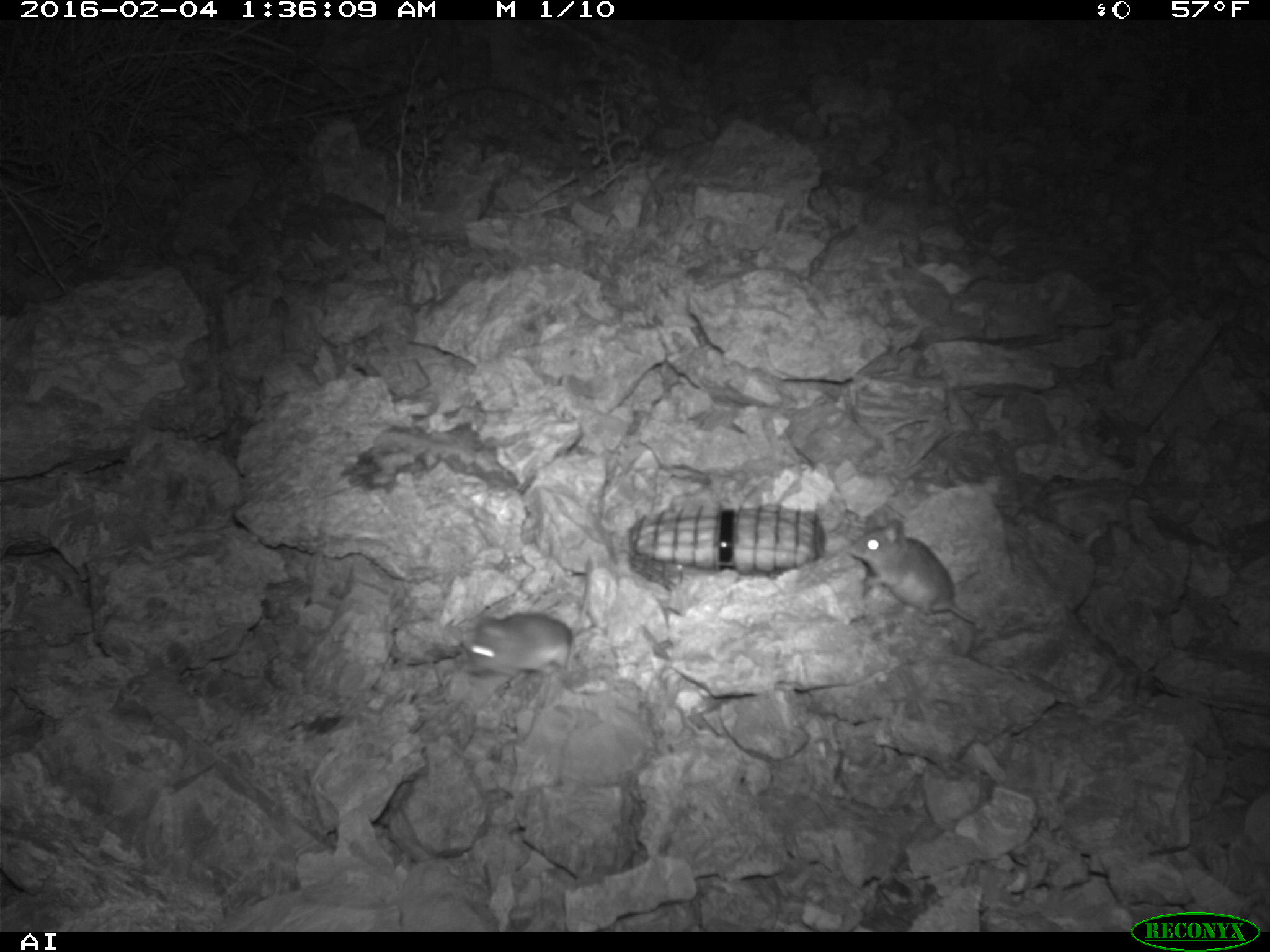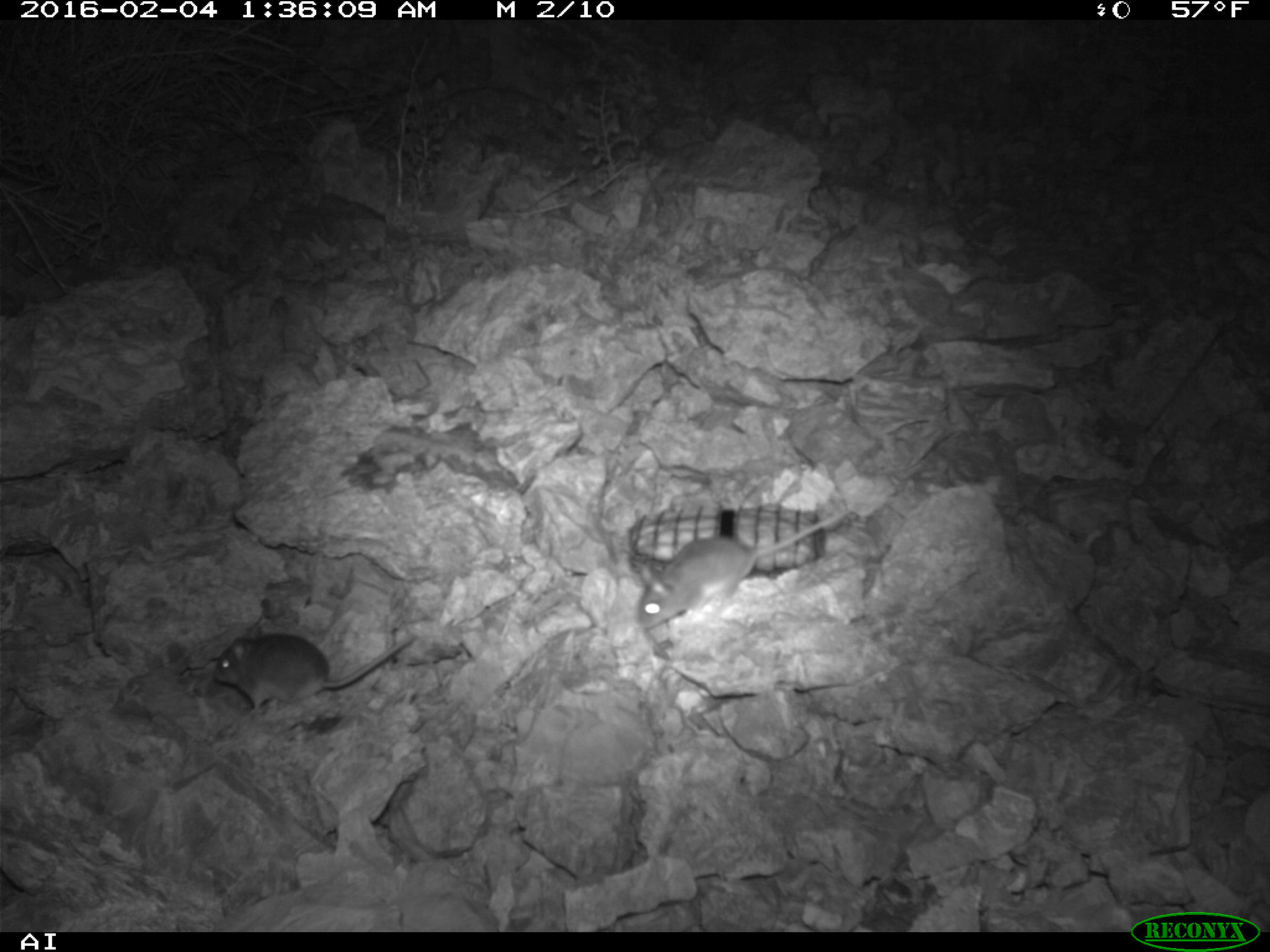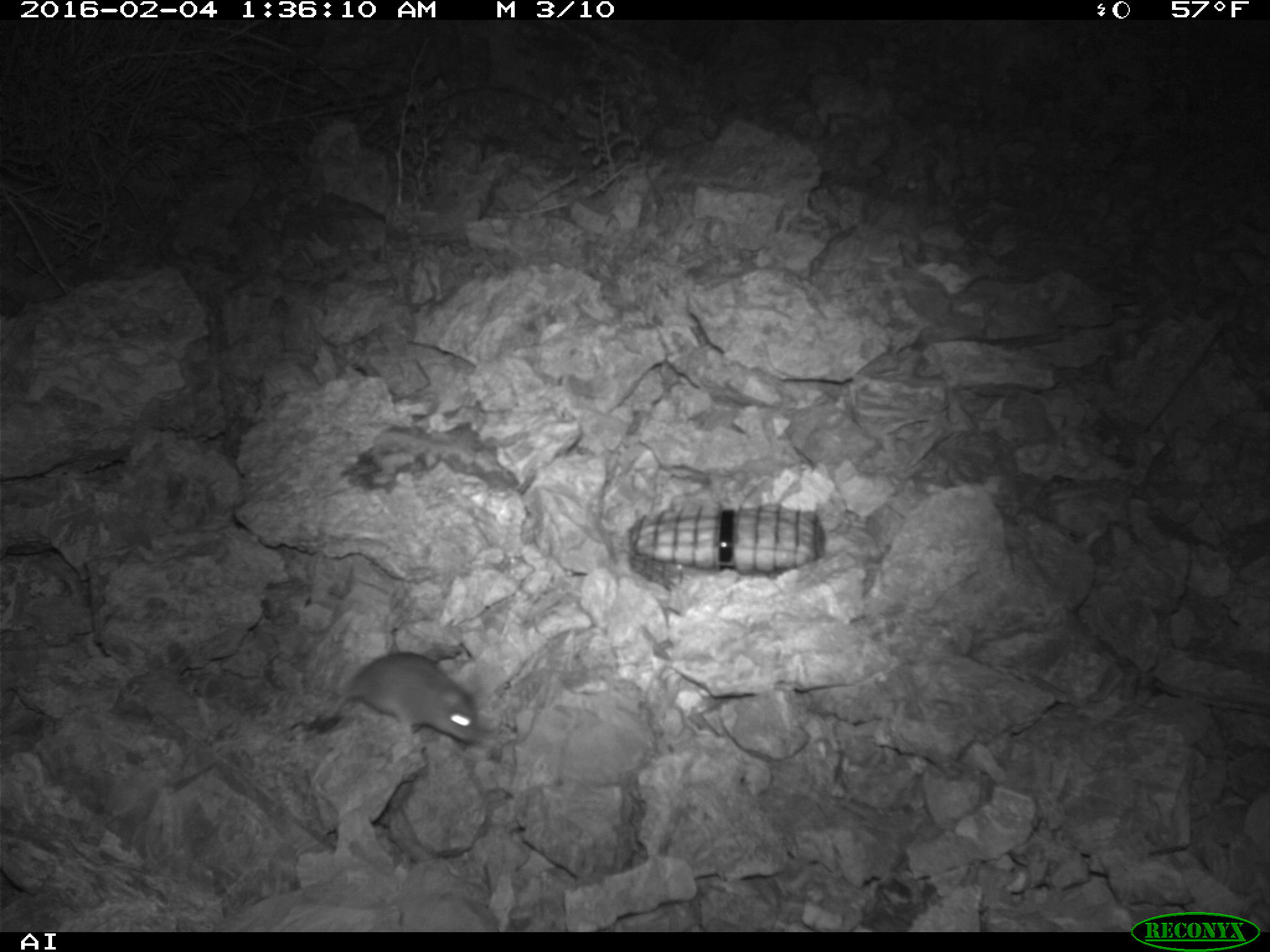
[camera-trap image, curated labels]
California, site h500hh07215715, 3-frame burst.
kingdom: Animalia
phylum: Chordata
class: Mammalia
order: Rodentia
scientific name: Rodentia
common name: rodent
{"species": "rodent (Rodentia)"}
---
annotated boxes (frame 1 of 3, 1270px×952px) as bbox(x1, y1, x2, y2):
rodent: bbox(466, 556, 593, 682); bbox(848, 519, 977, 623)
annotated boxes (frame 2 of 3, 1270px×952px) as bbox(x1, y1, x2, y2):
rodent: bbox(636, 508, 850, 631); bbox(213, 632, 417, 716)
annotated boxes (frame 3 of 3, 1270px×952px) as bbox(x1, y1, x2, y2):
rodent: bbox(309, 652, 482, 744)